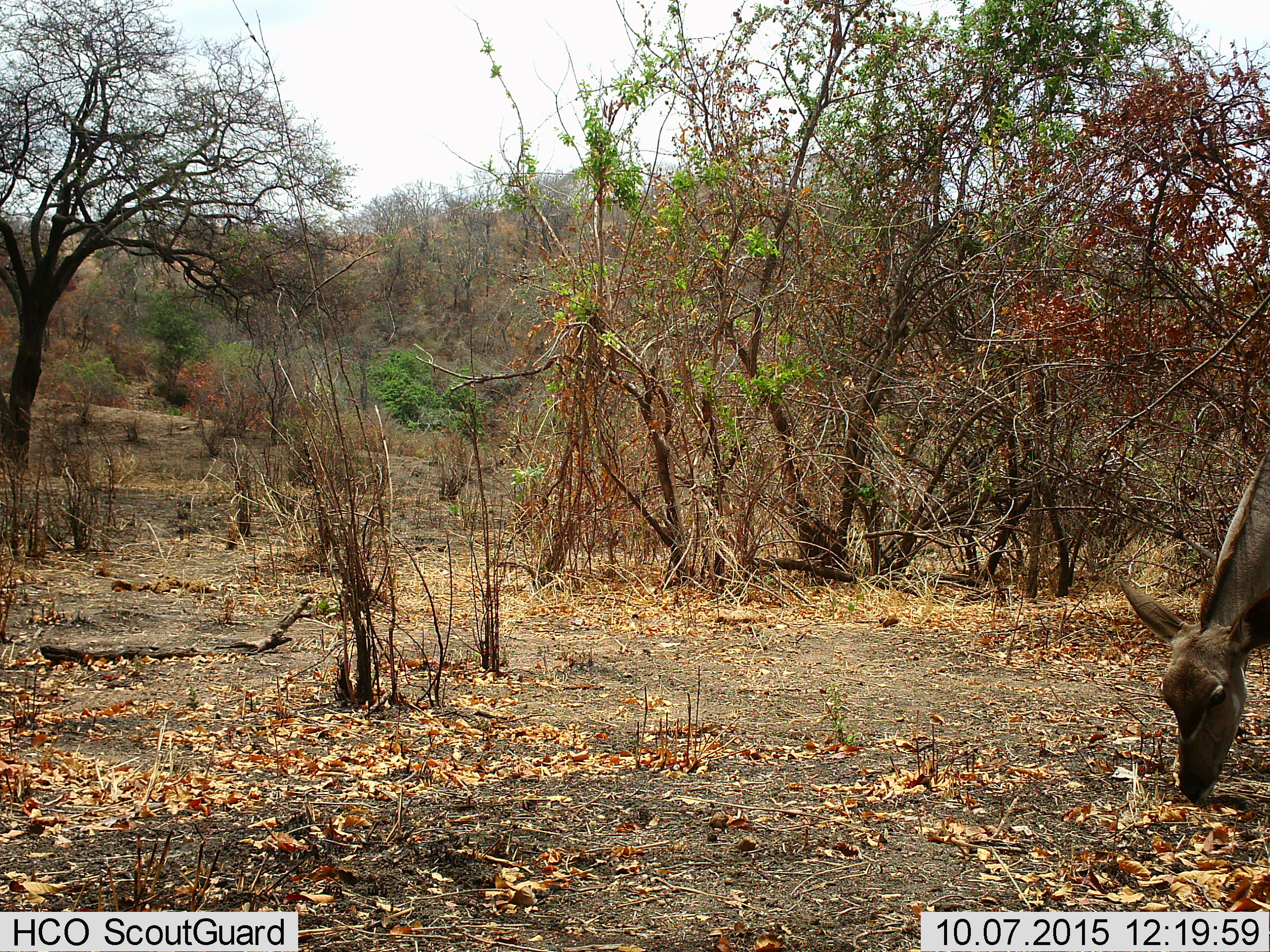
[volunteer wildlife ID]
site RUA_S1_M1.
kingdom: Animalia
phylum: Chordata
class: Mammalia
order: Artiodactyla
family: Bovidae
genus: Tragelaphus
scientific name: Tragelaphus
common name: kudu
Kudu (Tragelaphus), count 1. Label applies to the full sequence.